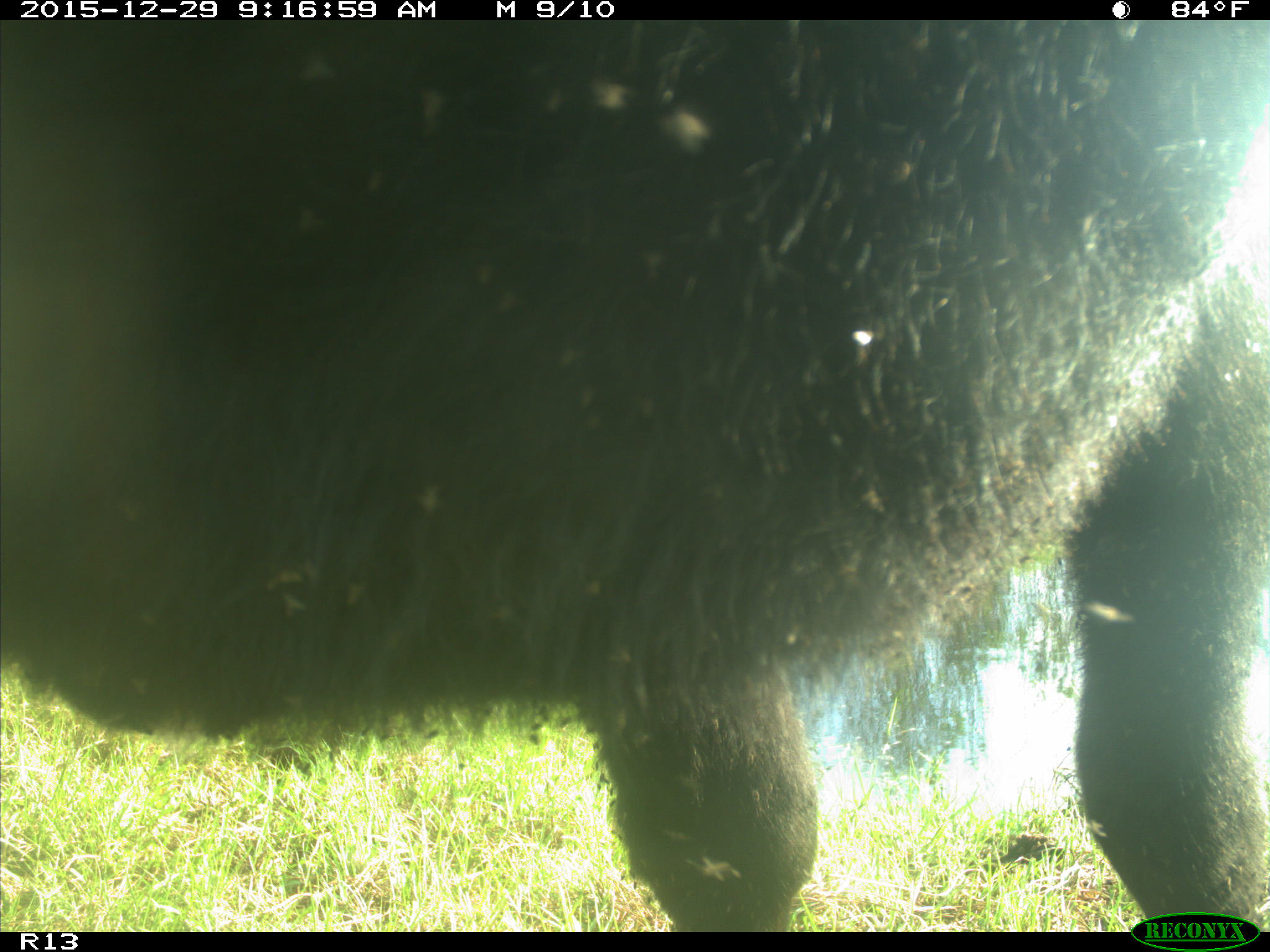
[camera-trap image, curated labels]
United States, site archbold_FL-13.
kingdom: Animalia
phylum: Chordata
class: Mammalia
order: Artiodactyla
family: Bovidae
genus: Bos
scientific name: Bos taurus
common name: domestic cow